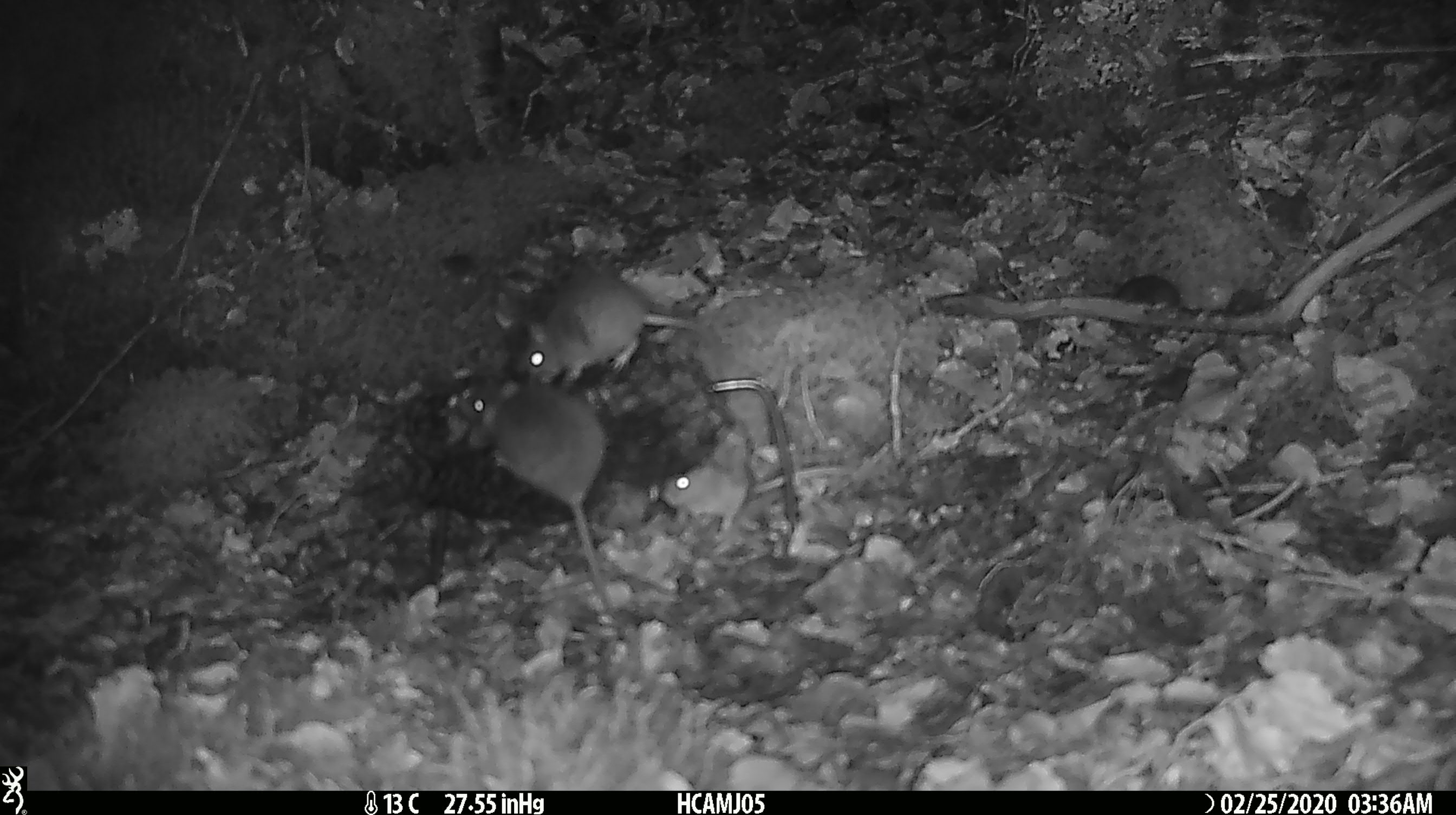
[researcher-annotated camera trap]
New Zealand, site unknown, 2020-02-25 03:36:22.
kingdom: Animalia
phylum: Chordata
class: Mammalia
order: Rodentia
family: Muridae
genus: Mus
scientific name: Mus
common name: mouse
Mouse (Mus).